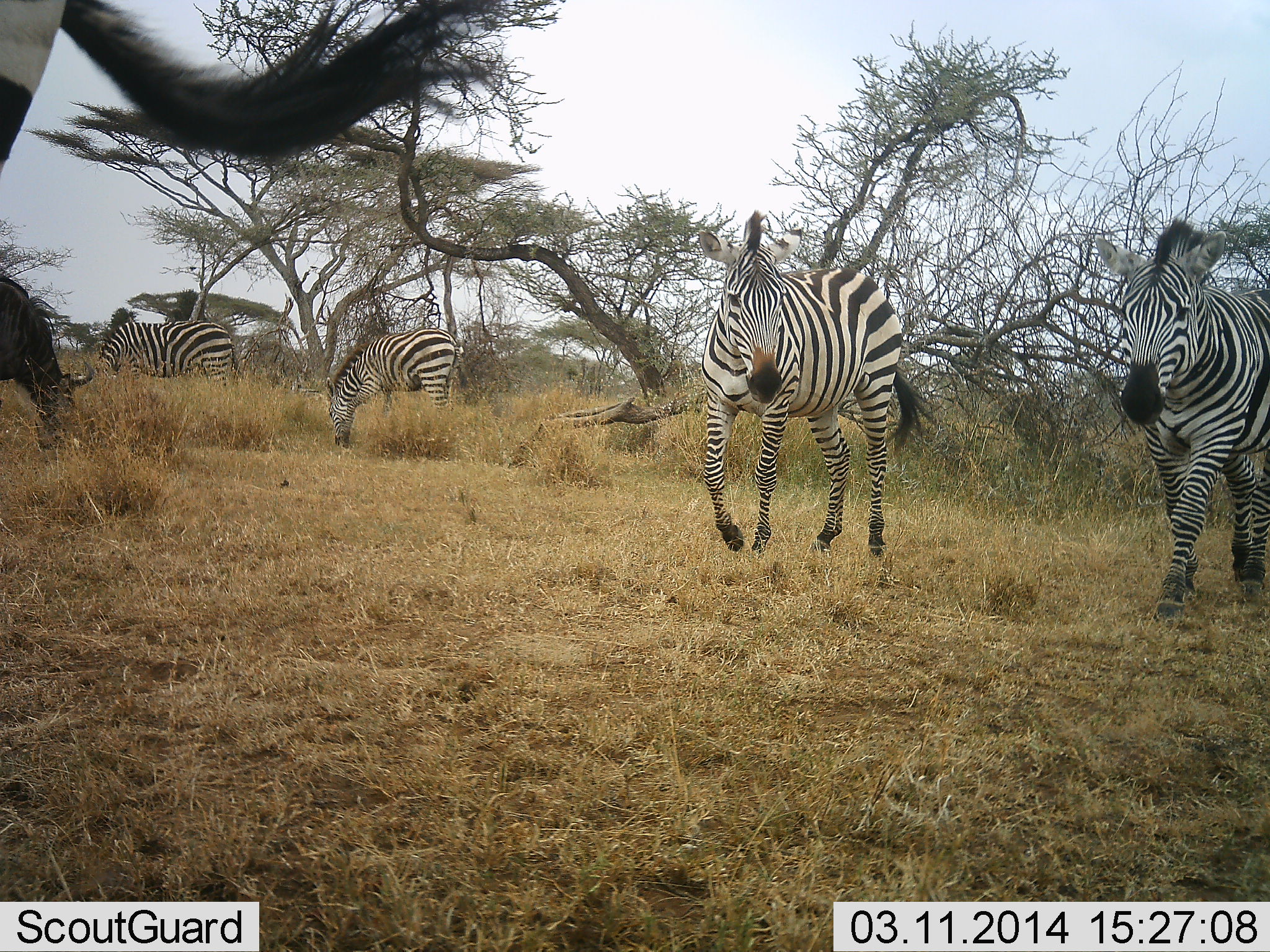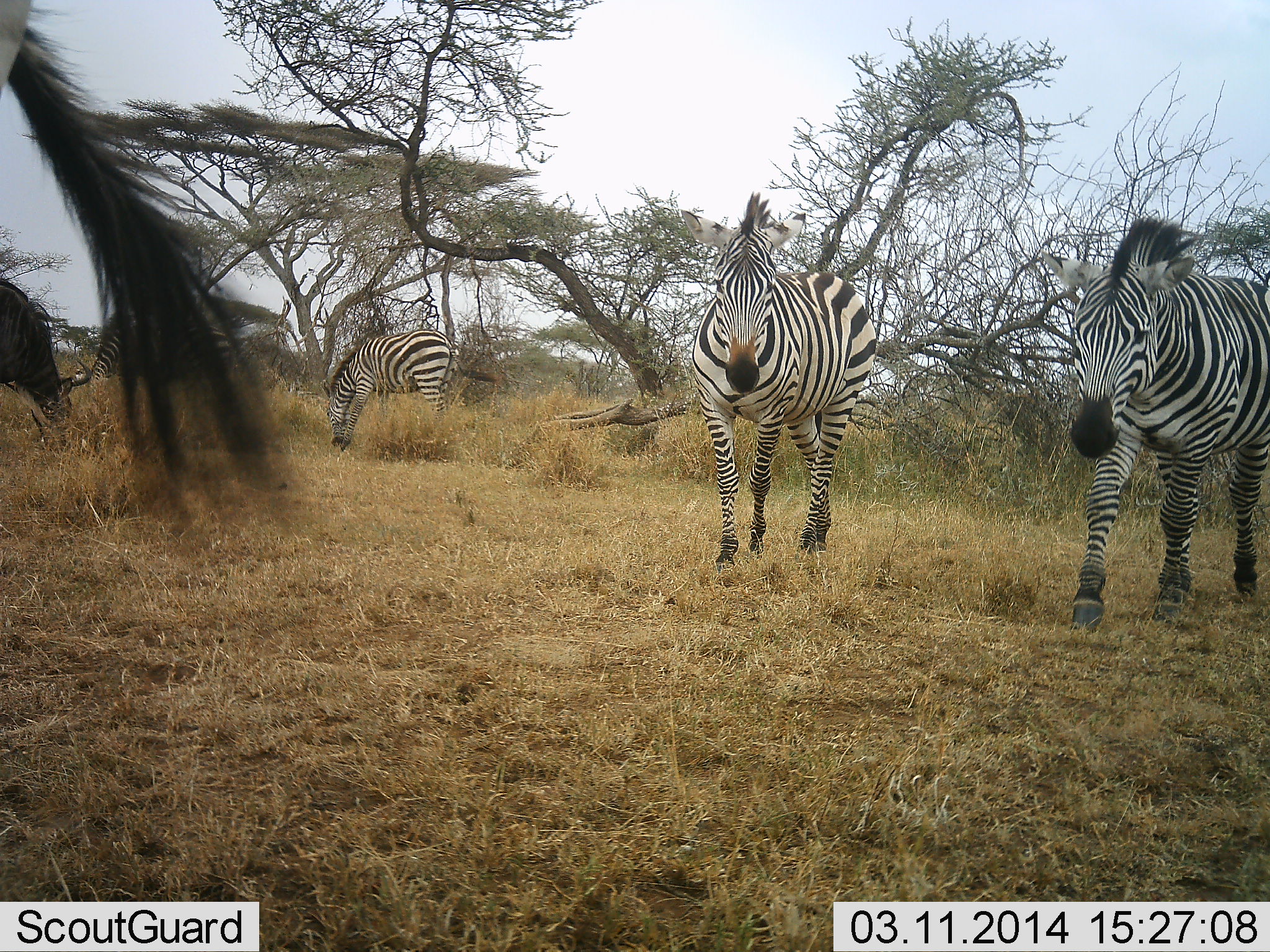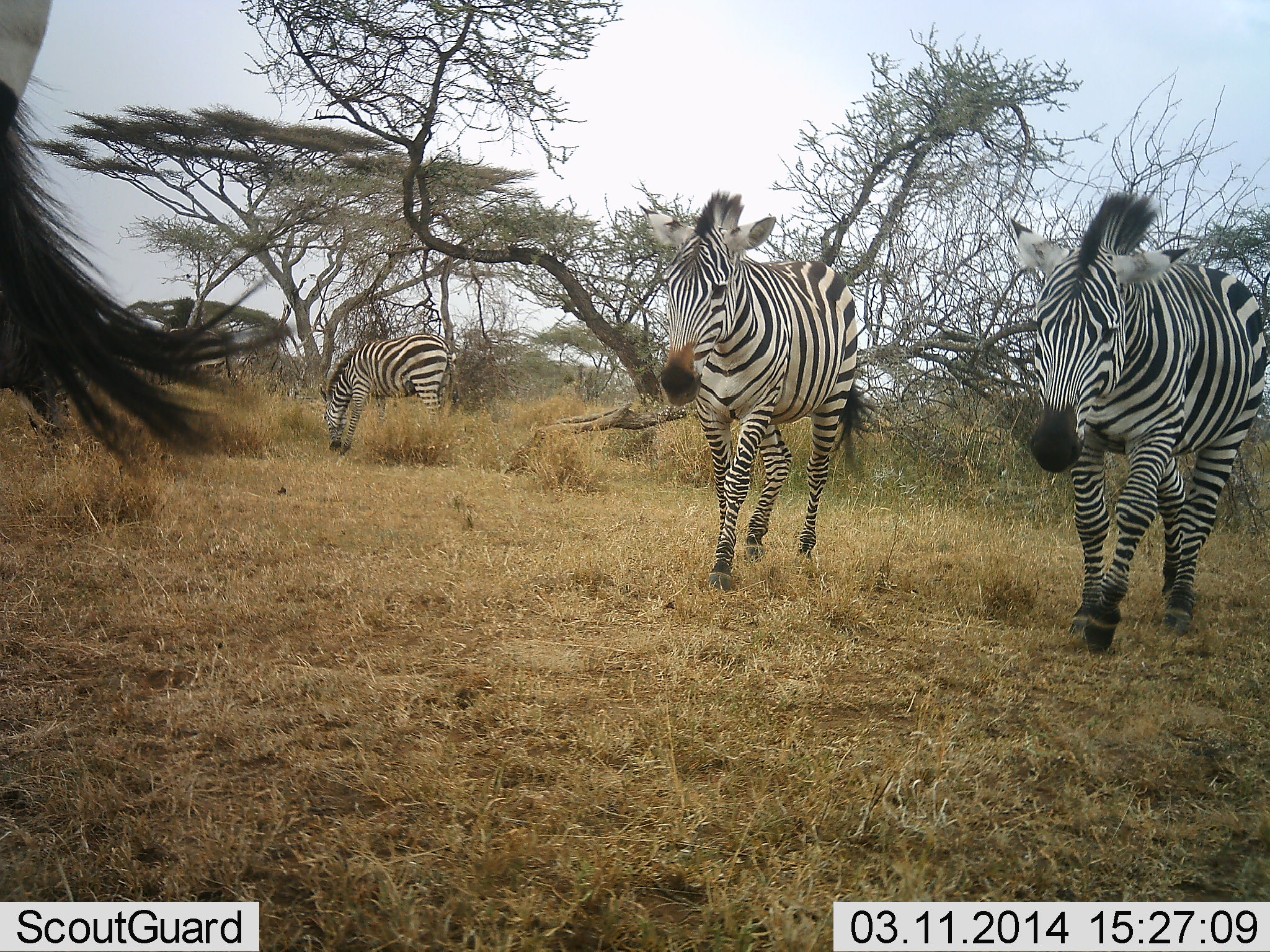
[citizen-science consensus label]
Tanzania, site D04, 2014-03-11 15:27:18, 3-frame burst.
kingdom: Animalia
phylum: Chordata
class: Mammalia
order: Perissodactyla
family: Equidae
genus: Equus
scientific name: Equus quagga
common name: plains zebra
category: zebra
Zebra (plains zebra) (Equus quagga), count 5. Behavior (volunteer vote fractions): standing 46%, resting 3%, moving 84%, interacting 0%. Young present (vote fraction): 0%. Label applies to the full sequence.